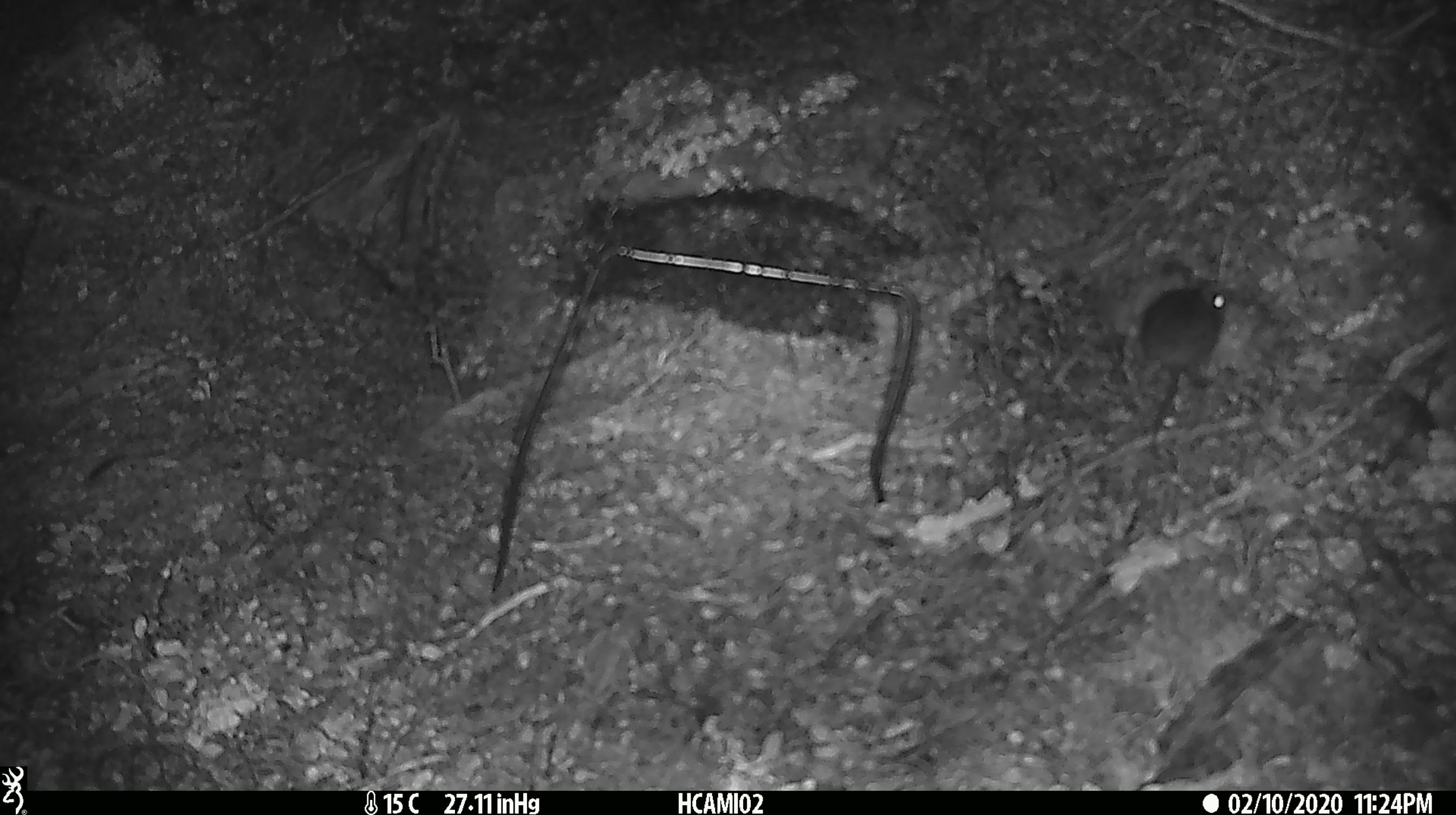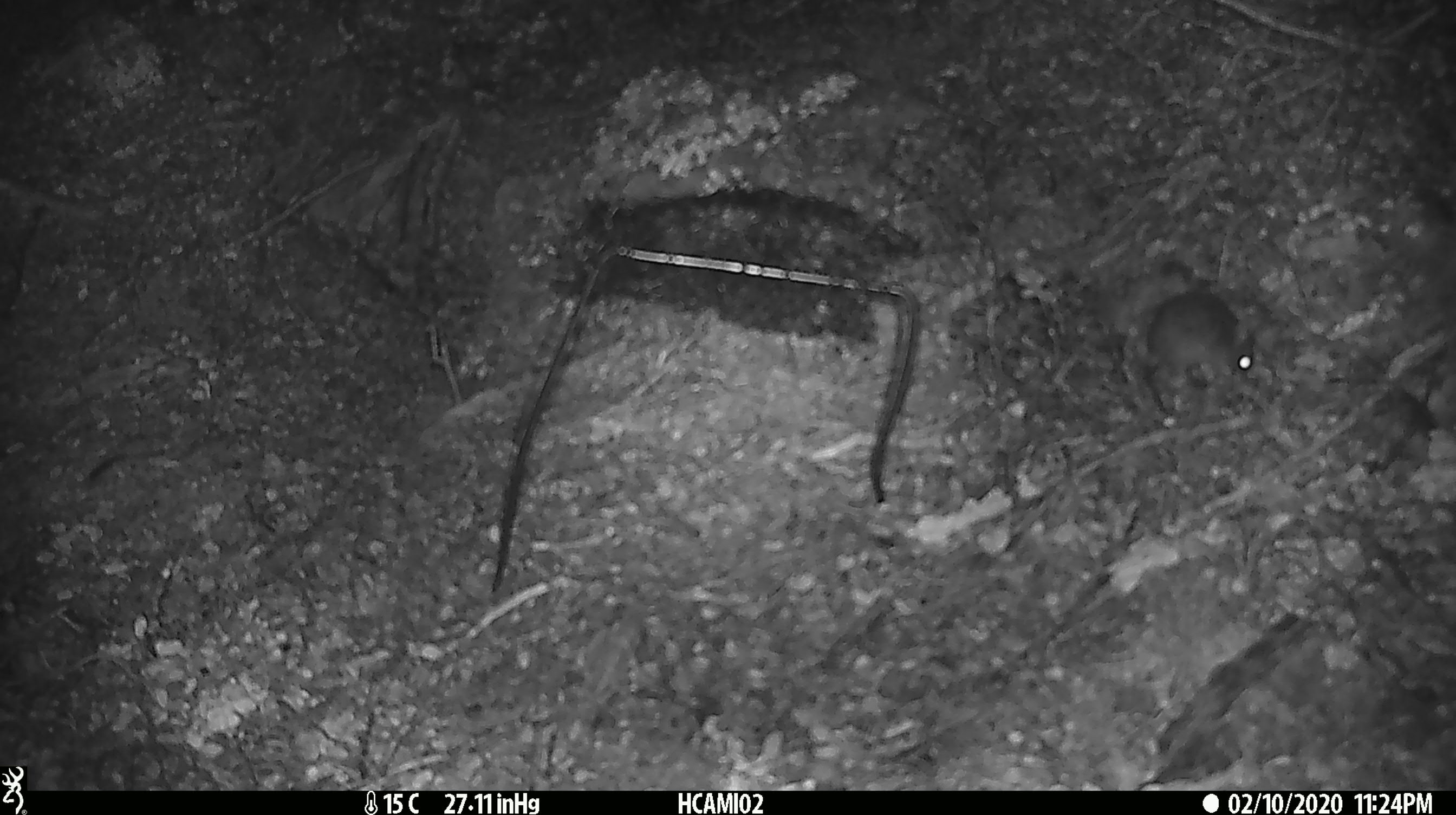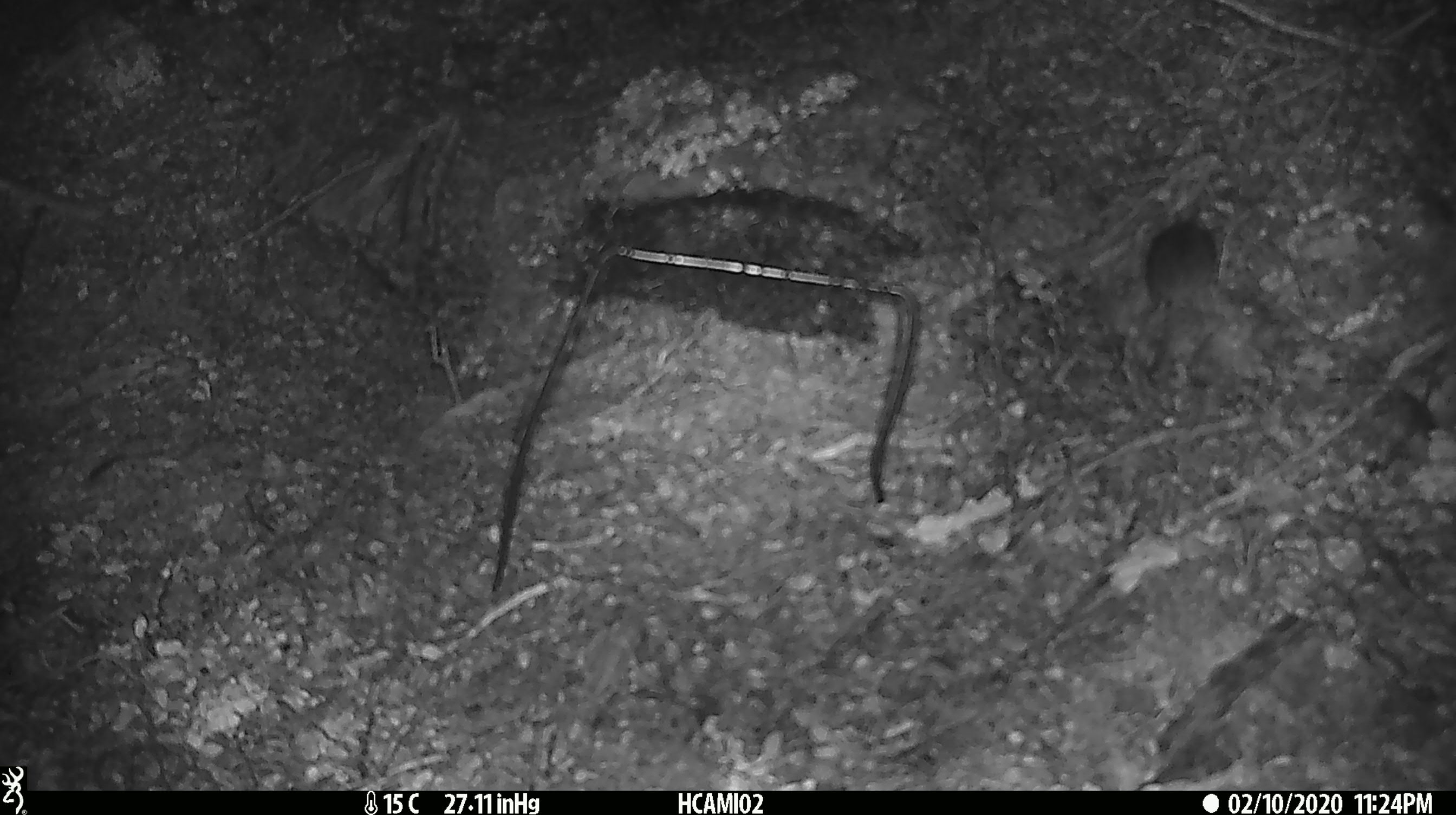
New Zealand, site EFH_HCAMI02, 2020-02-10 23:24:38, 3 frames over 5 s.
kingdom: Animalia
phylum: Chordata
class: Mammalia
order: Rodentia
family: Muridae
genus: Mus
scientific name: Mus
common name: mouse